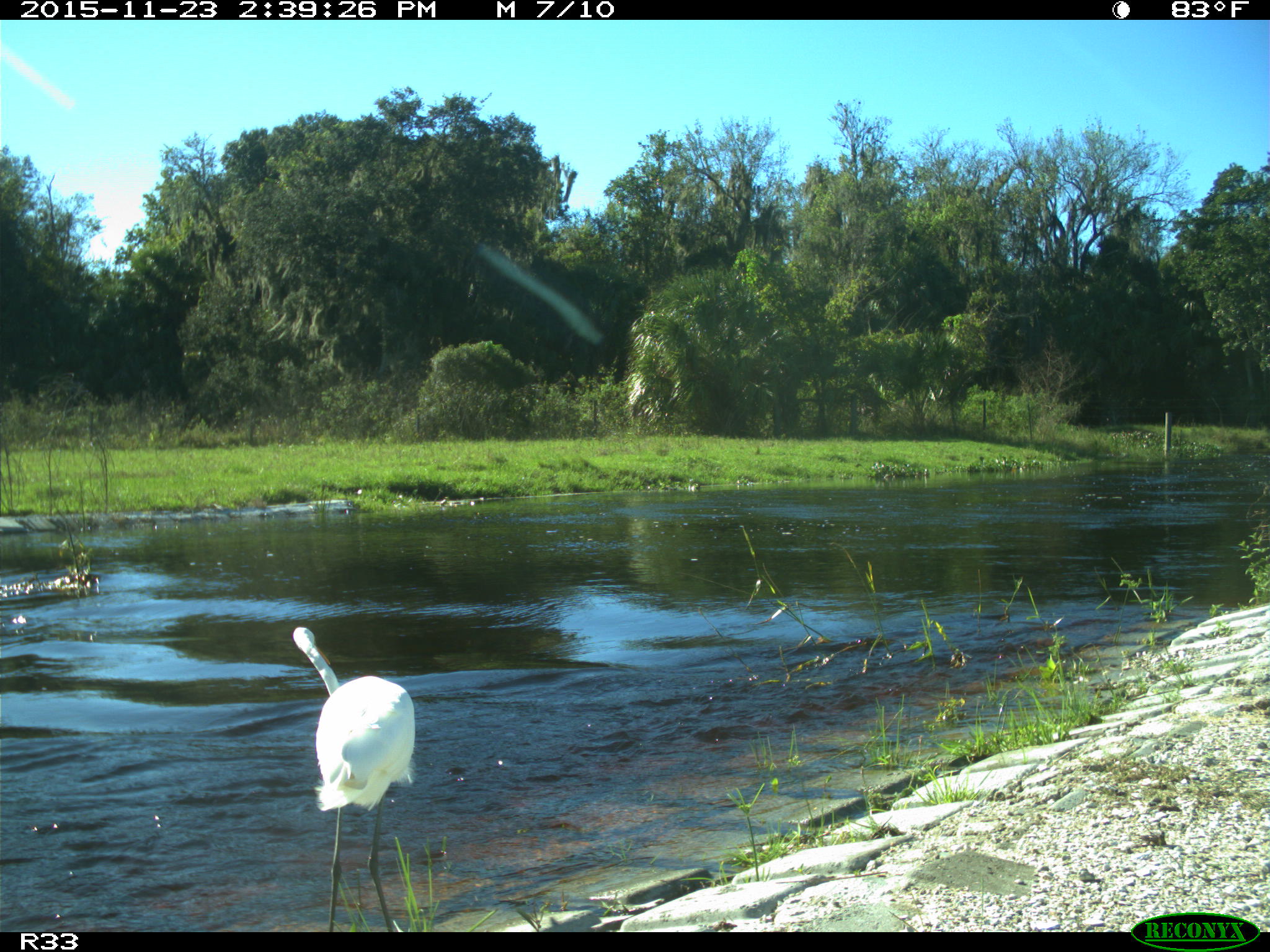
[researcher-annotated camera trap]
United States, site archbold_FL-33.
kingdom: Animalia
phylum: Chordata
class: Aves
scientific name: Aves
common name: birds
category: unidentified bird